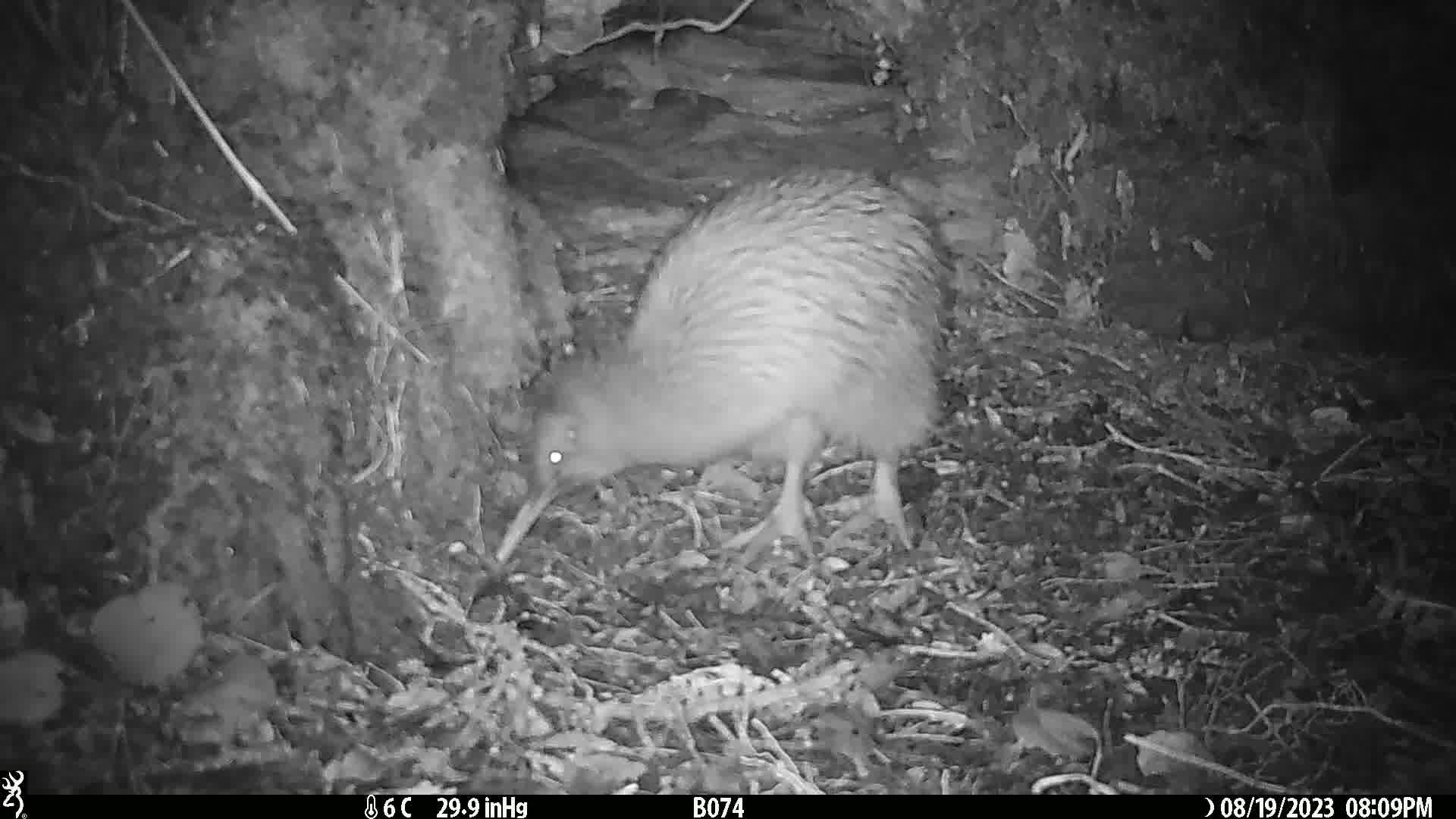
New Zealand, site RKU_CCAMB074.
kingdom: Animalia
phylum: Chordata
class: Aves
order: Apterygiformes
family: Apterygidae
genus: Apteryx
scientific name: Apteryx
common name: kiwi